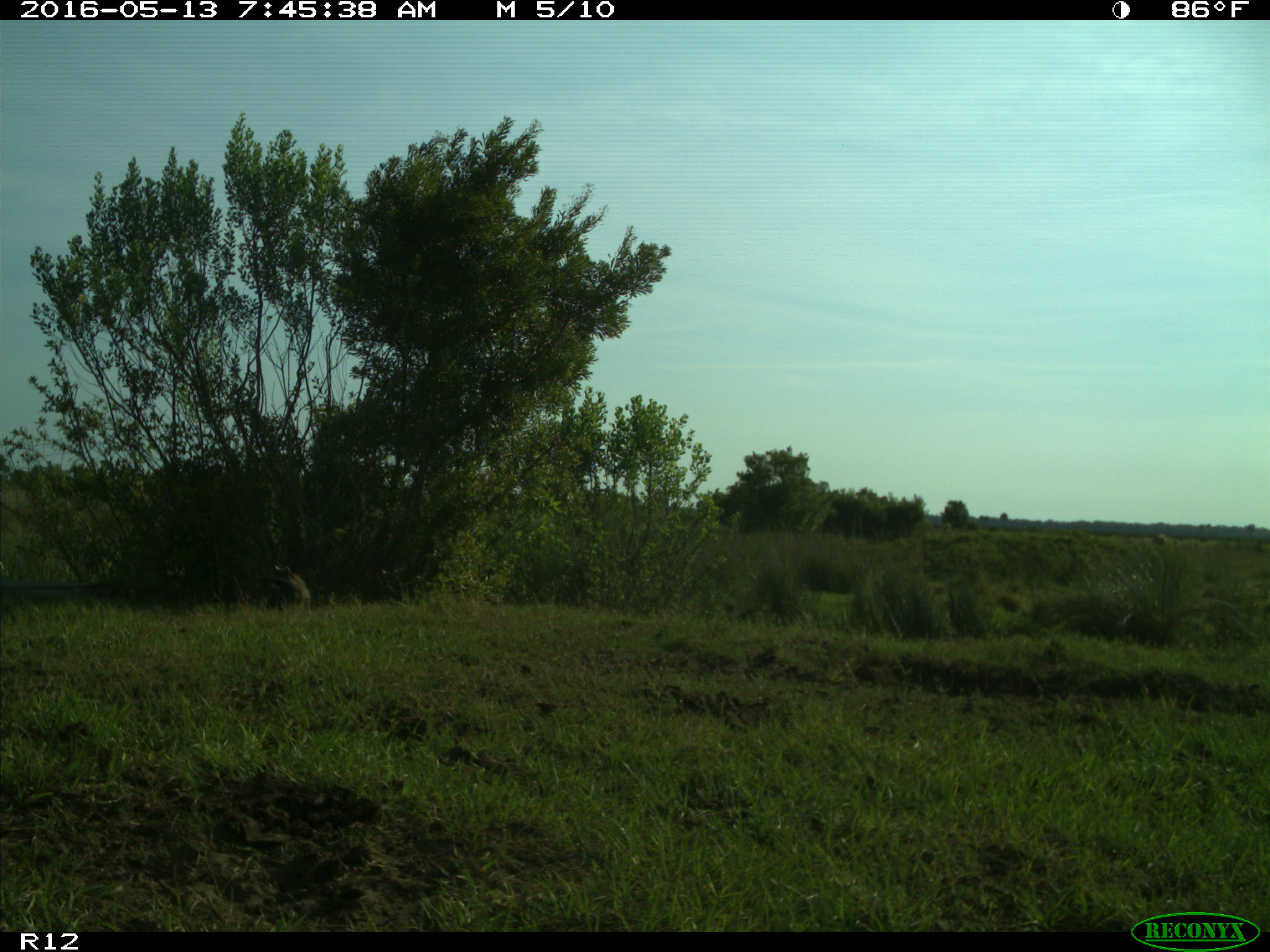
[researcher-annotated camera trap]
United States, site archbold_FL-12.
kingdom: Animalia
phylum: Chordata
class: Mammalia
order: Carnivora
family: Procyonidae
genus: Procyon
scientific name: Procyon lotor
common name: common raccoon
Procyon lotor (common raccoon).